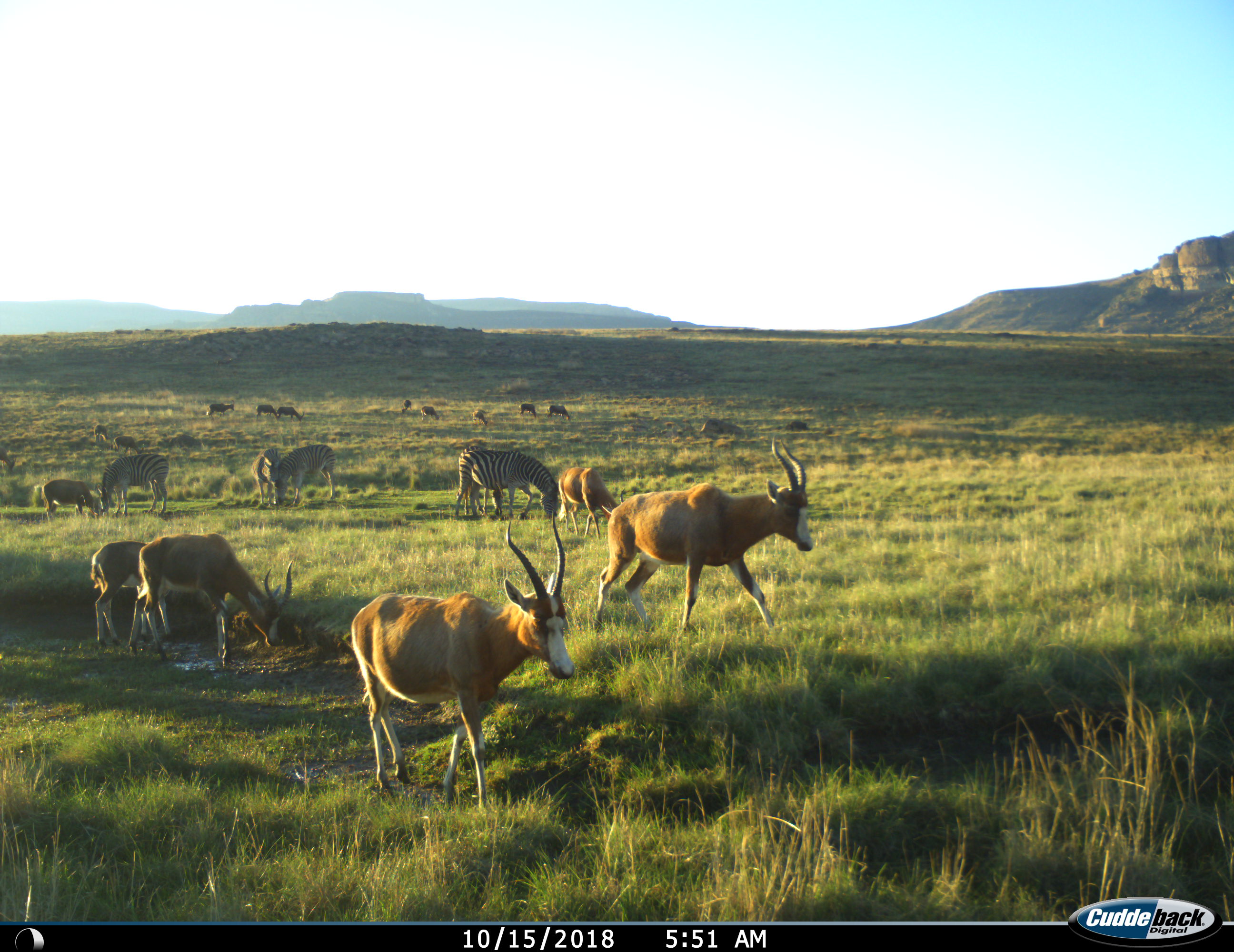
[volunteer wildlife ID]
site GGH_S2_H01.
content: unidentified animal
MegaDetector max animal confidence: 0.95